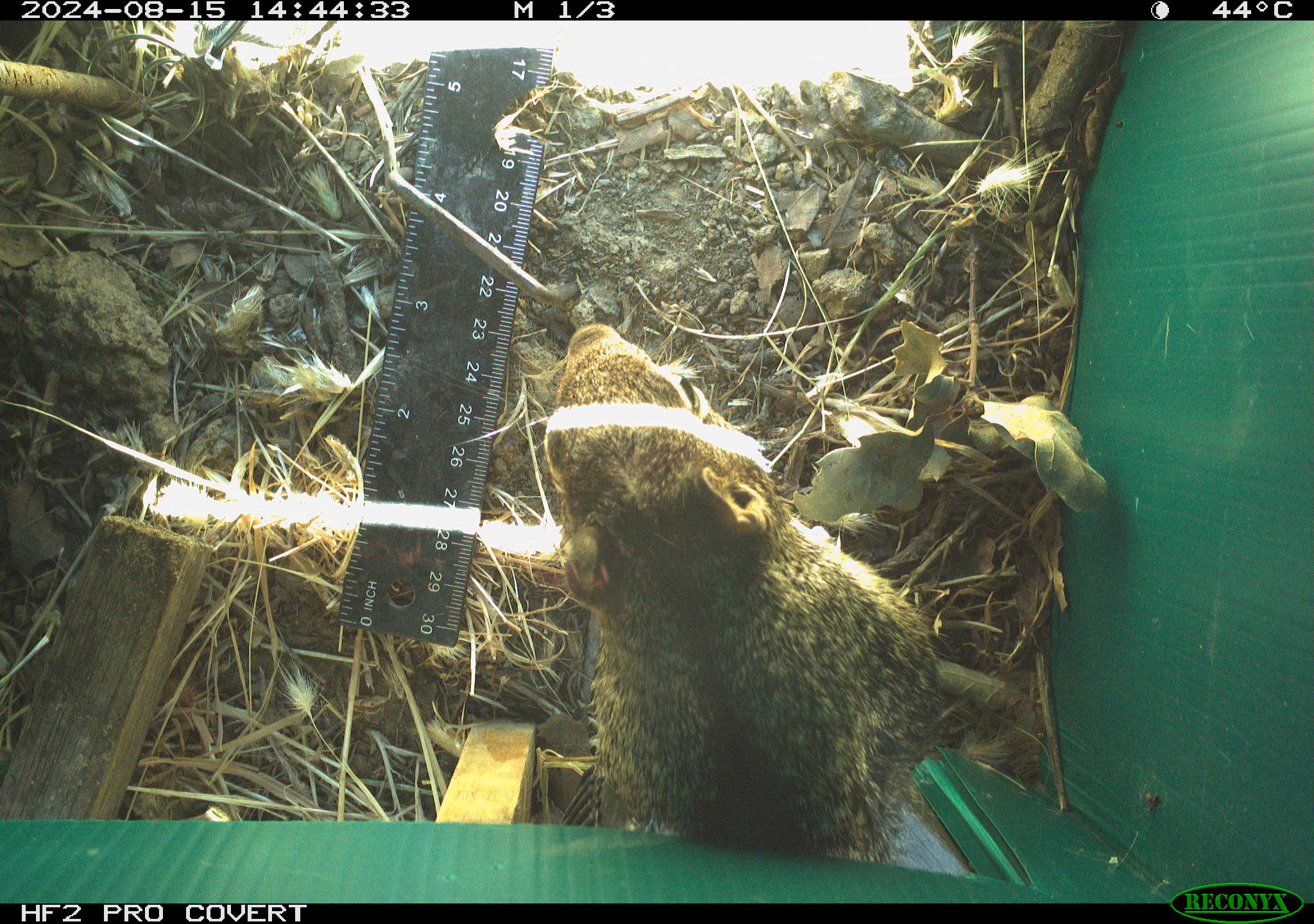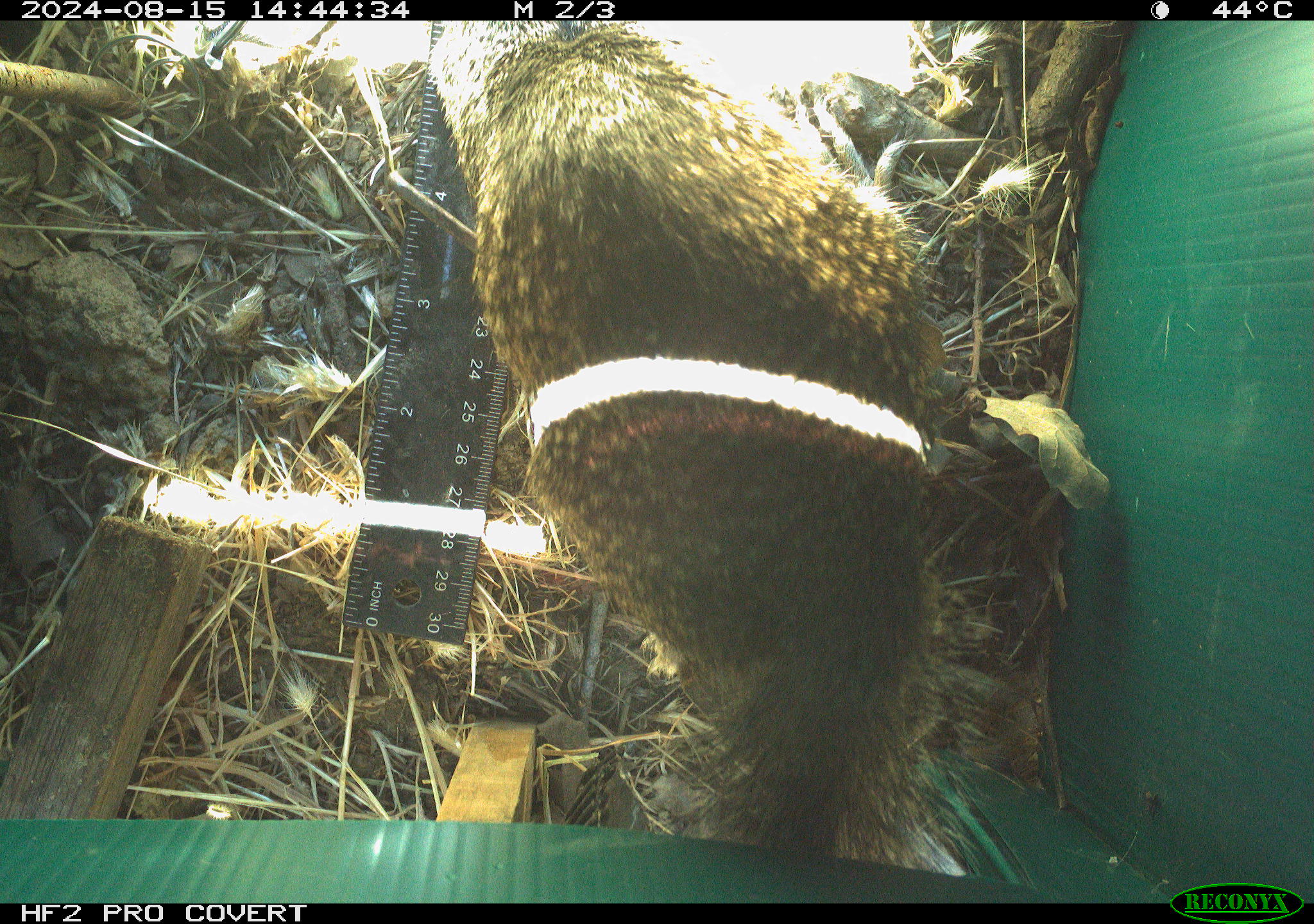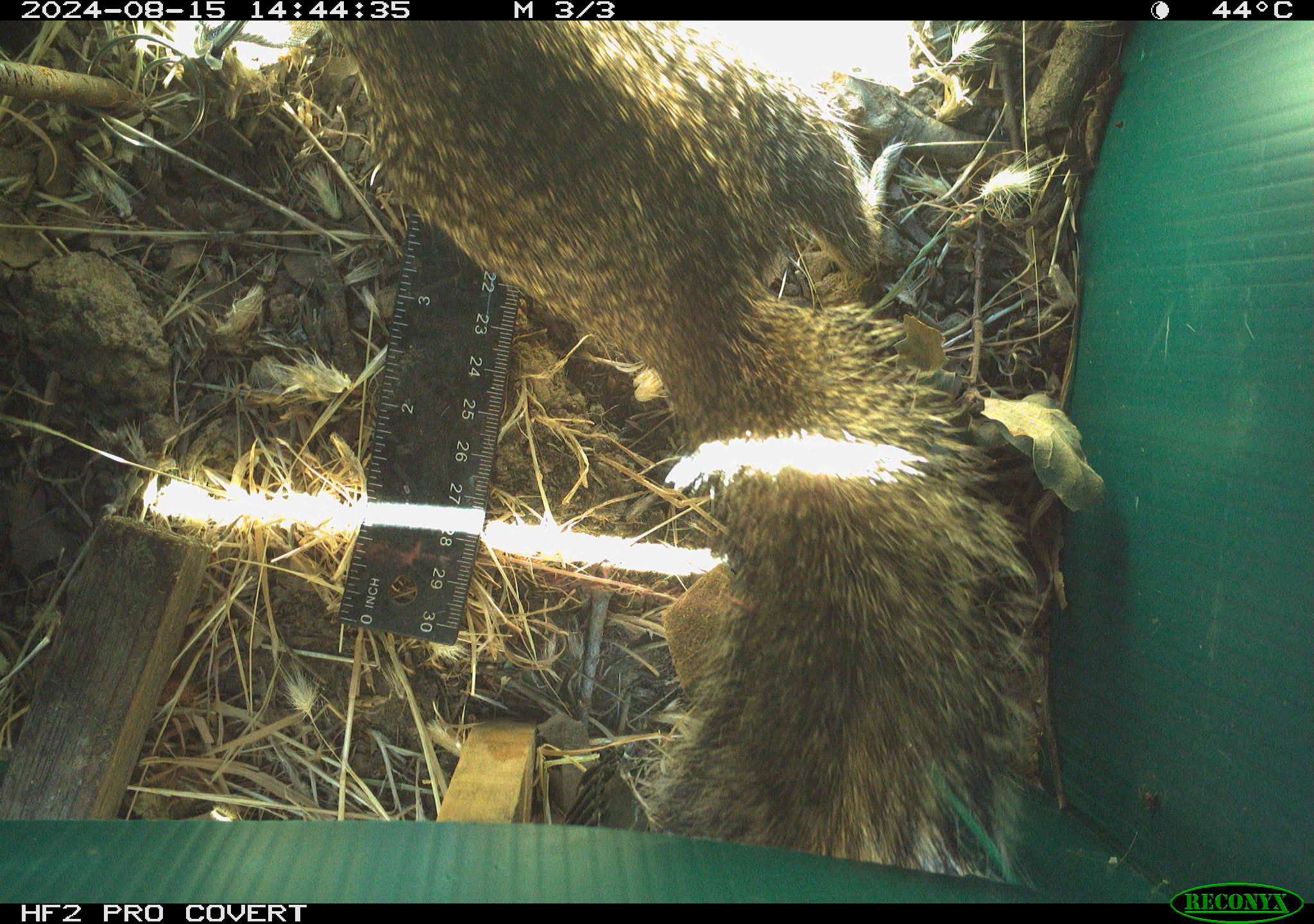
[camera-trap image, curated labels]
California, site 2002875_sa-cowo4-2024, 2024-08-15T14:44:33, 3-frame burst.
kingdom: Animalia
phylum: Chordata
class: Mammalia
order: Rodentia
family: Sciuridae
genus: Otospermophilus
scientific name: Otospermophilus beecheyi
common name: california ground squirrel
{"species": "california ground squirrel (Otospermophilus beecheyi)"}